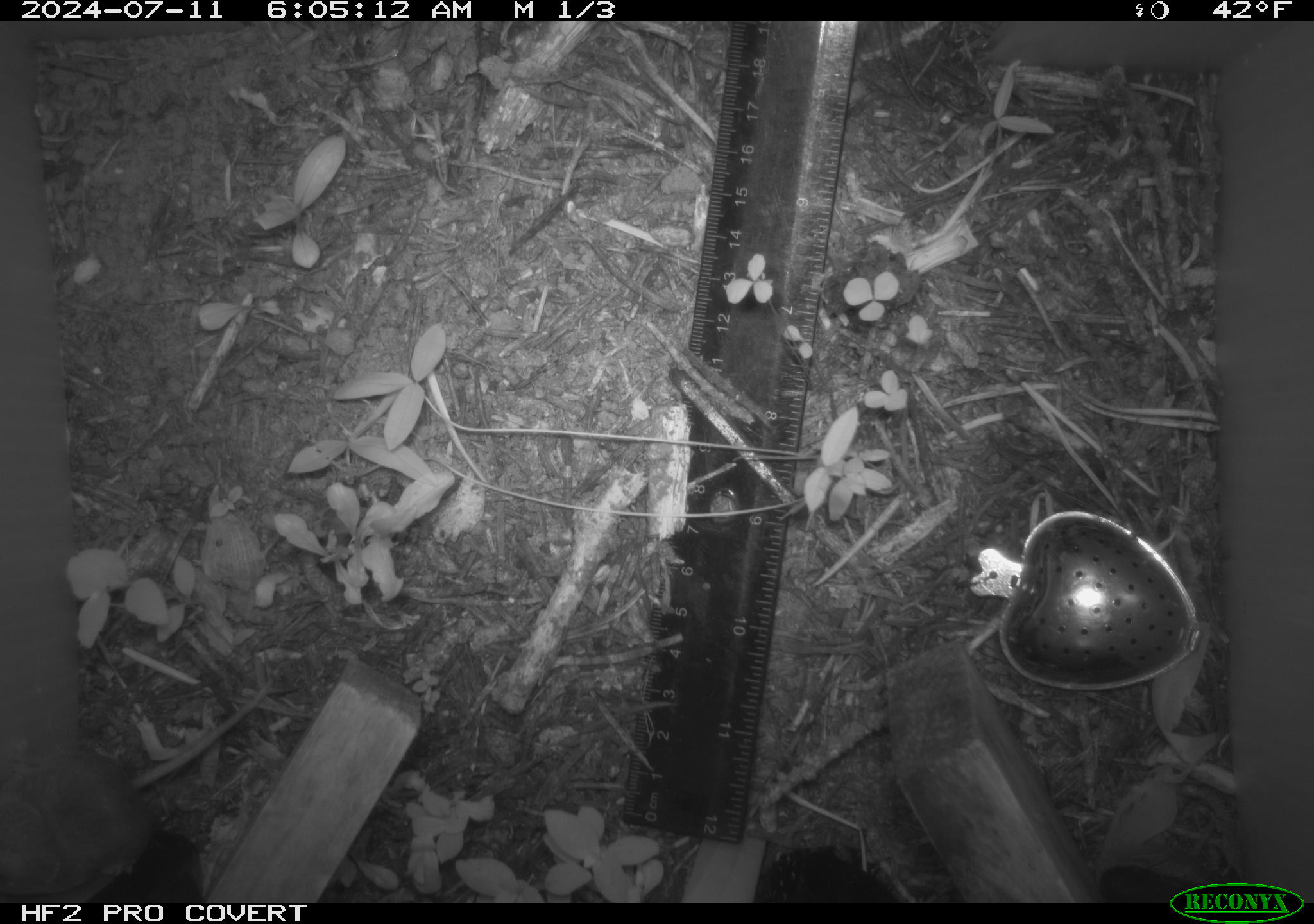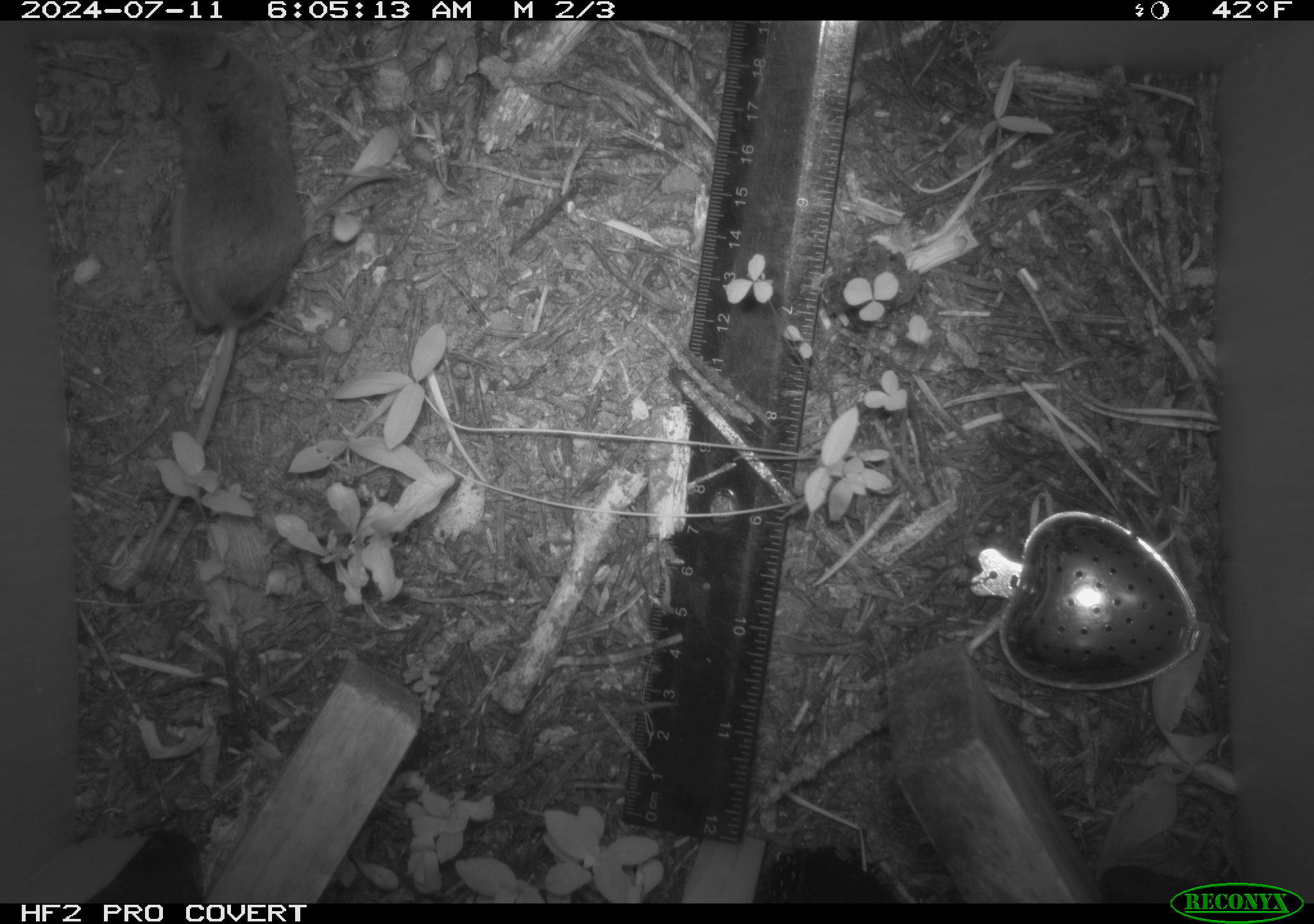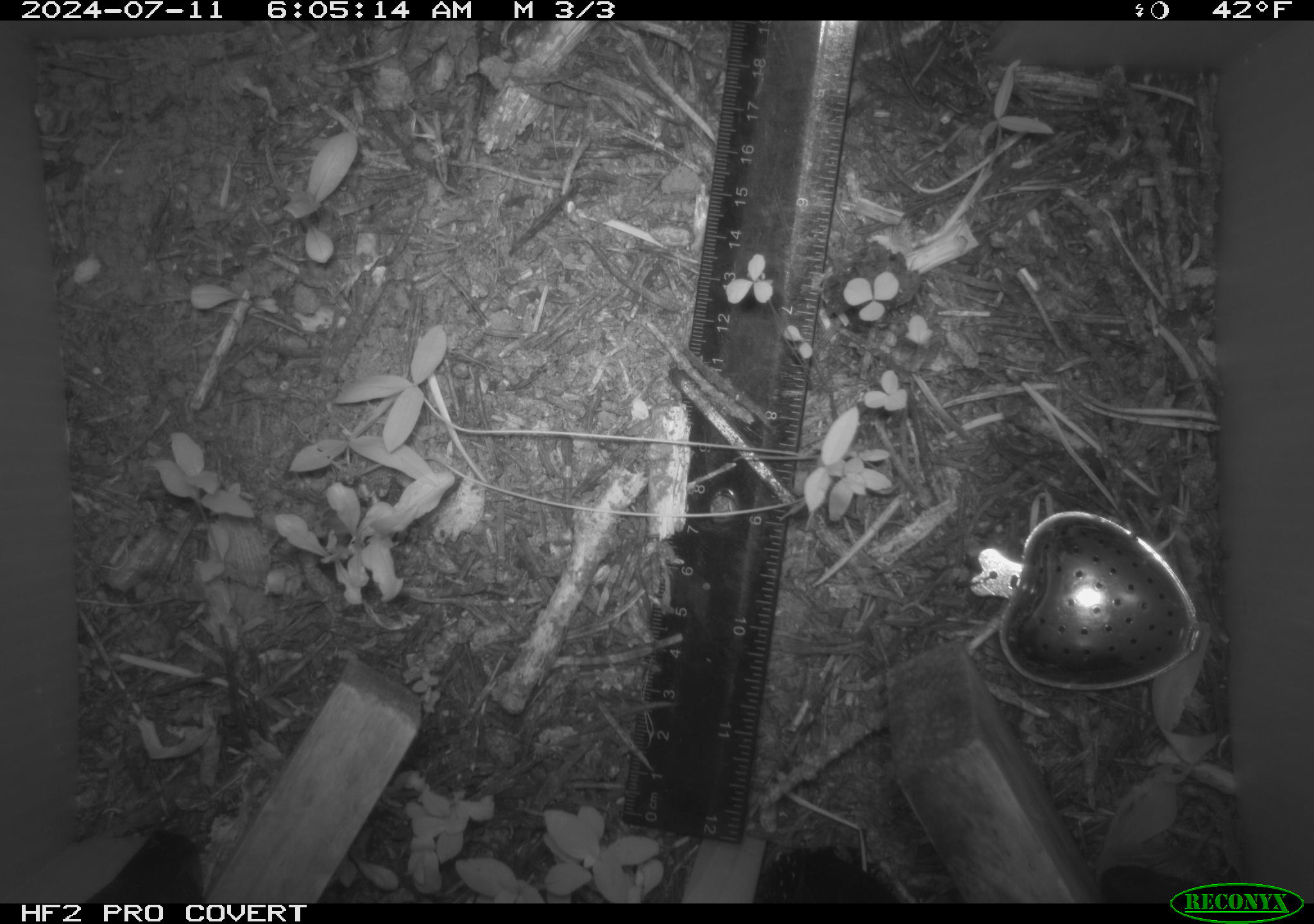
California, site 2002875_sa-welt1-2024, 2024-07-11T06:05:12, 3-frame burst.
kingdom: Animalia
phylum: Chordata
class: Mammalia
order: Eulipotyphla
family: Soricidae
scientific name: Soricidae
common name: shrews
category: soricidae family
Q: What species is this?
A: Soricidae family (shrews) (Soricidae).